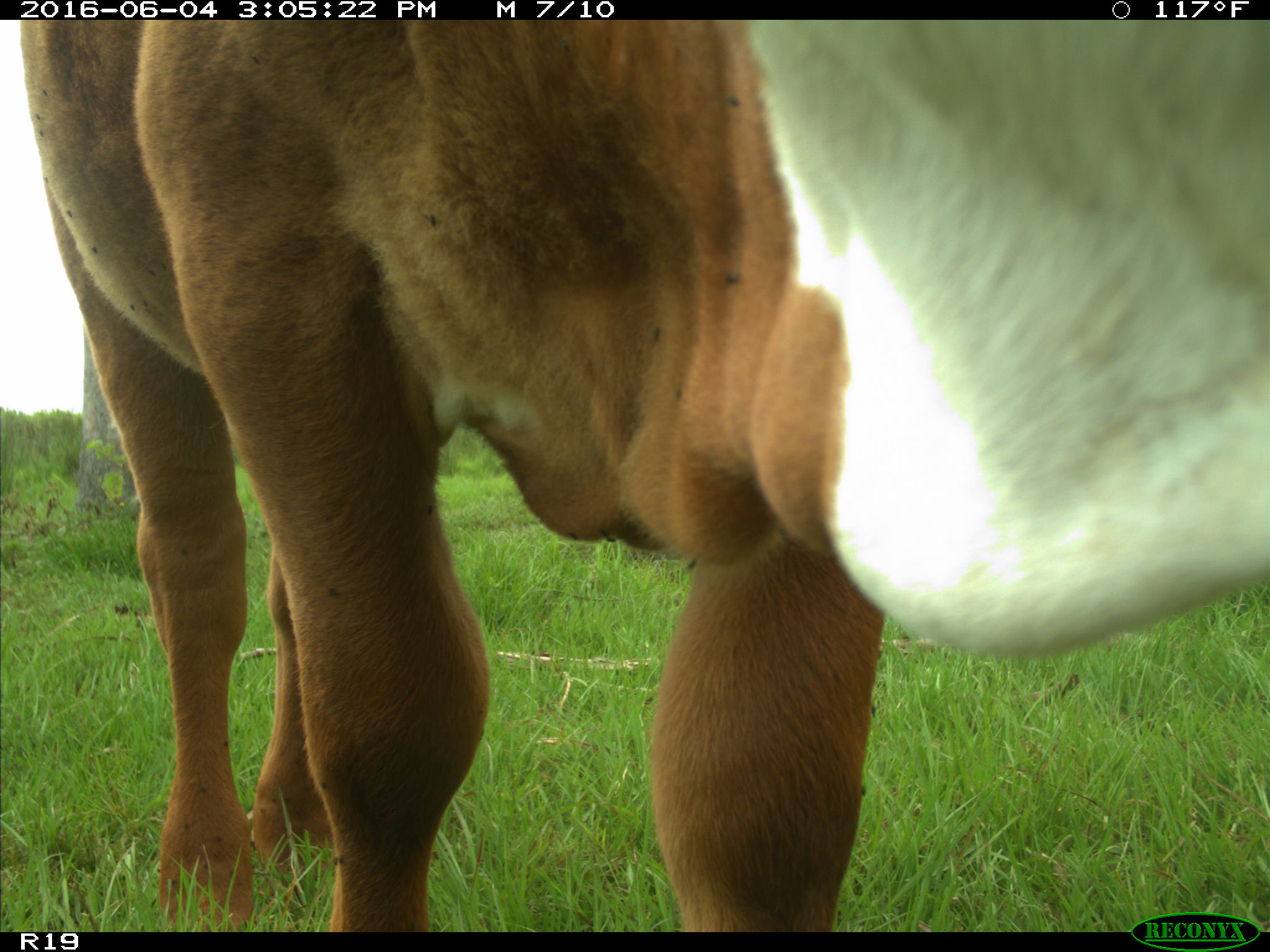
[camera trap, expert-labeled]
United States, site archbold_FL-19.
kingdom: Animalia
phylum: Chordata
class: Mammalia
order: Artiodactyla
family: Bovidae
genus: Bos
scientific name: Bos taurus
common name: domestic cow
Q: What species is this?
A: Bos taurus (domestic cow).